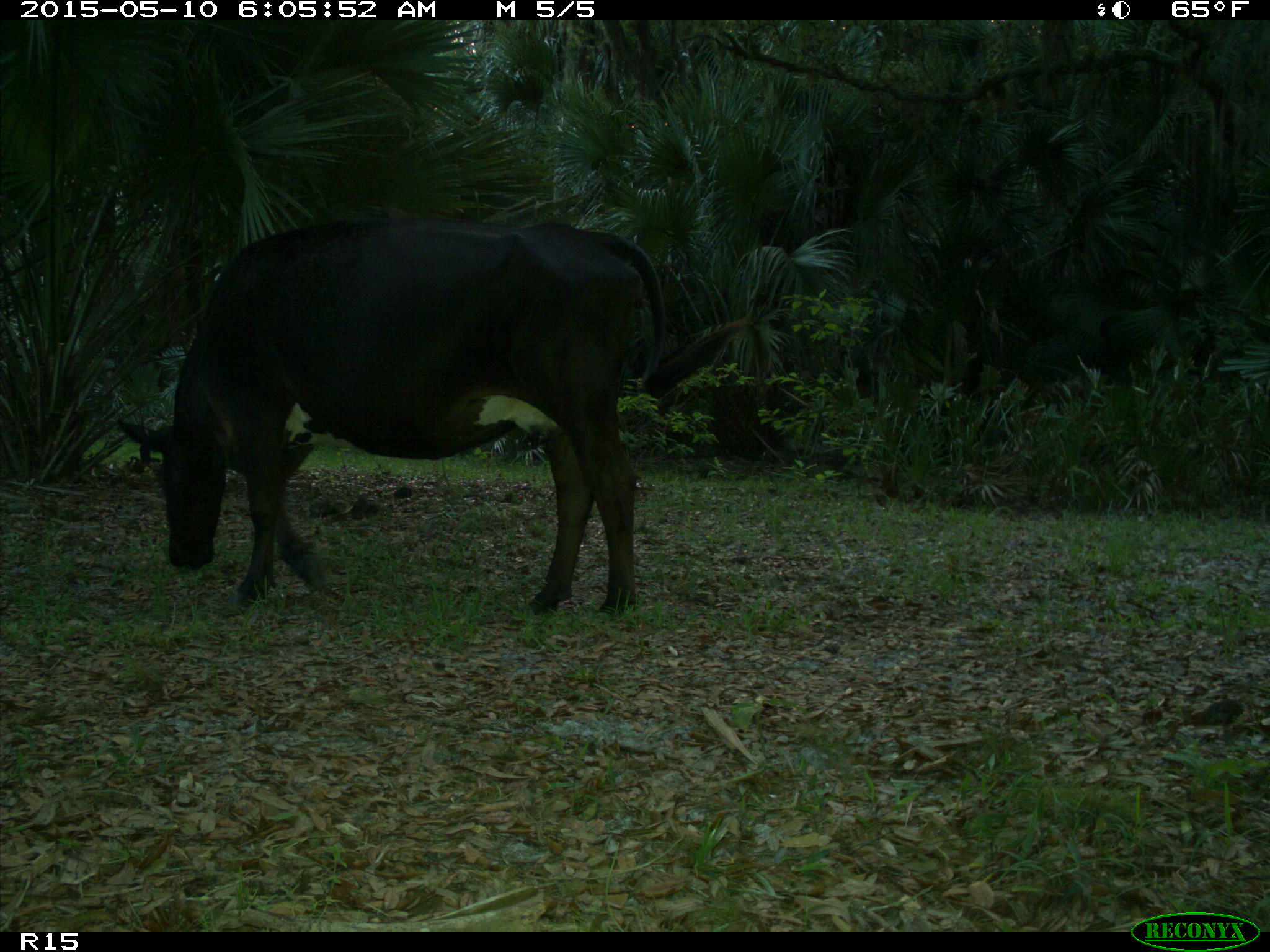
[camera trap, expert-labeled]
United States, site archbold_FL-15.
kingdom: Animalia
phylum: Chordata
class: Mammalia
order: Artiodactyla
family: Bovidae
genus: Bos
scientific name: Bos taurus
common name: domestic cow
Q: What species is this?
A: Bos taurus (domestic cow).